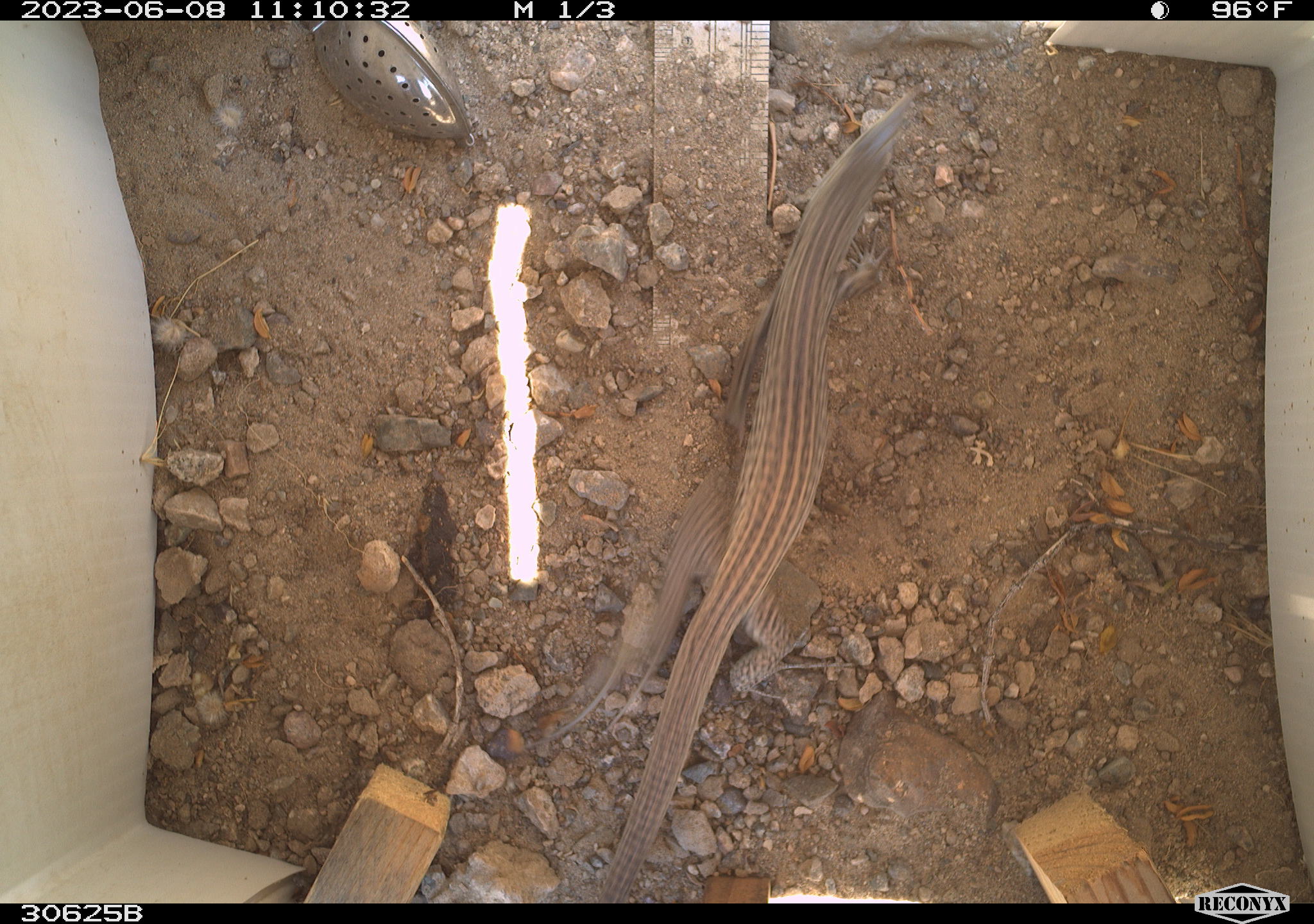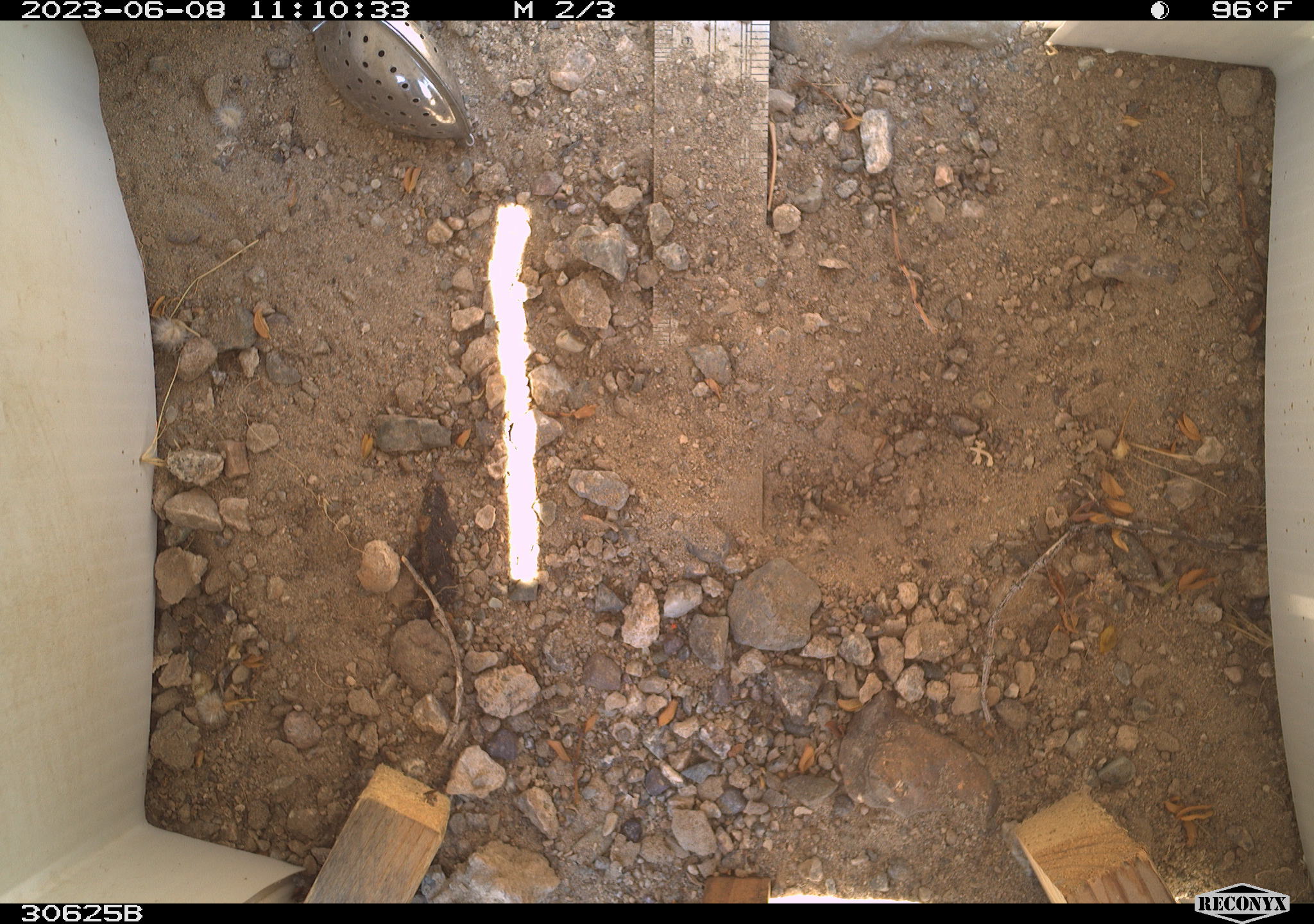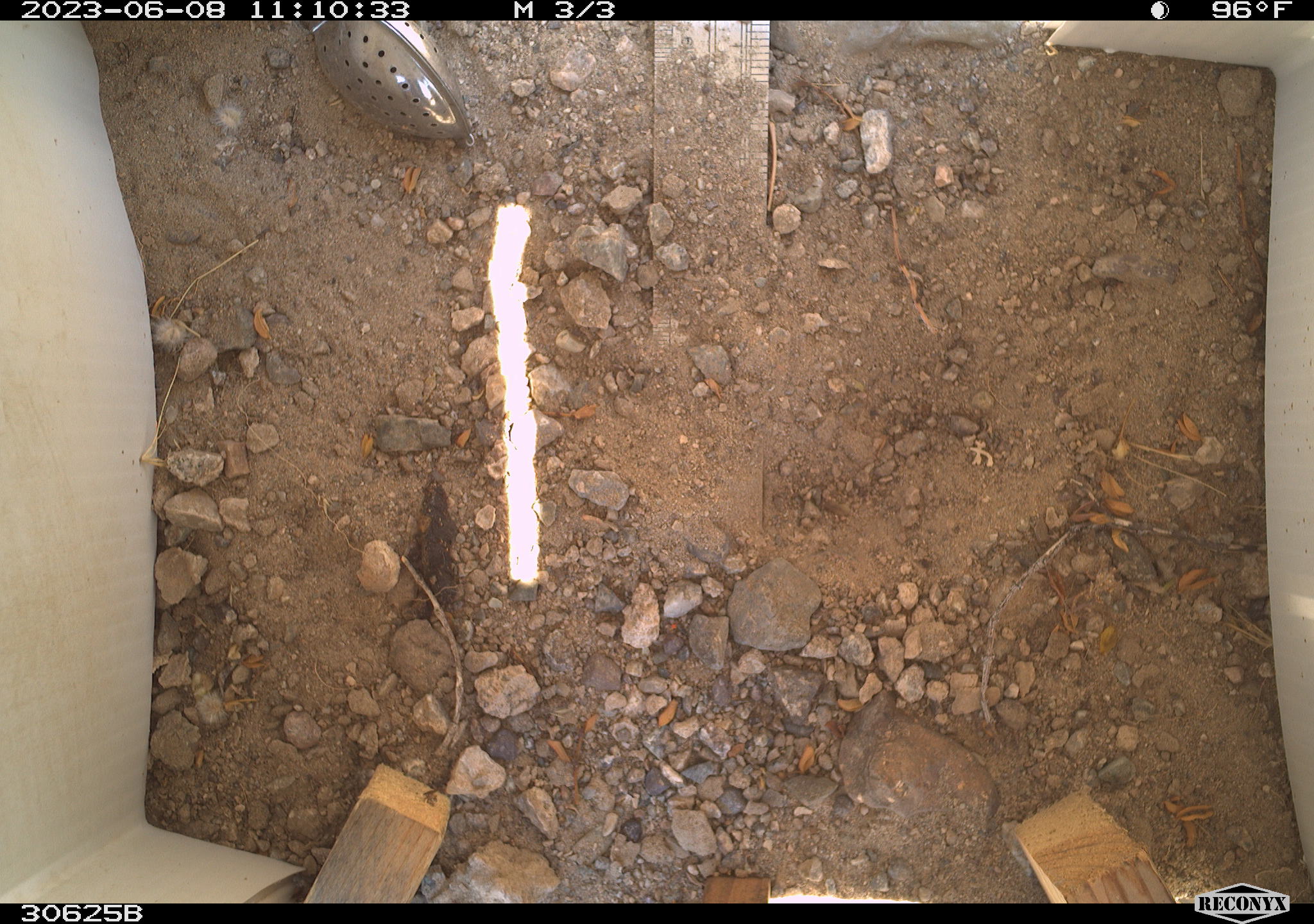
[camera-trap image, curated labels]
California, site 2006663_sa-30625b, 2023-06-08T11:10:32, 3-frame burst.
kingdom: Animalia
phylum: Chordata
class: Reptilia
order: Squamata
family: Teiidae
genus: Aspidoscelis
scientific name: Aspidoscelis tigris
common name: western whiptail